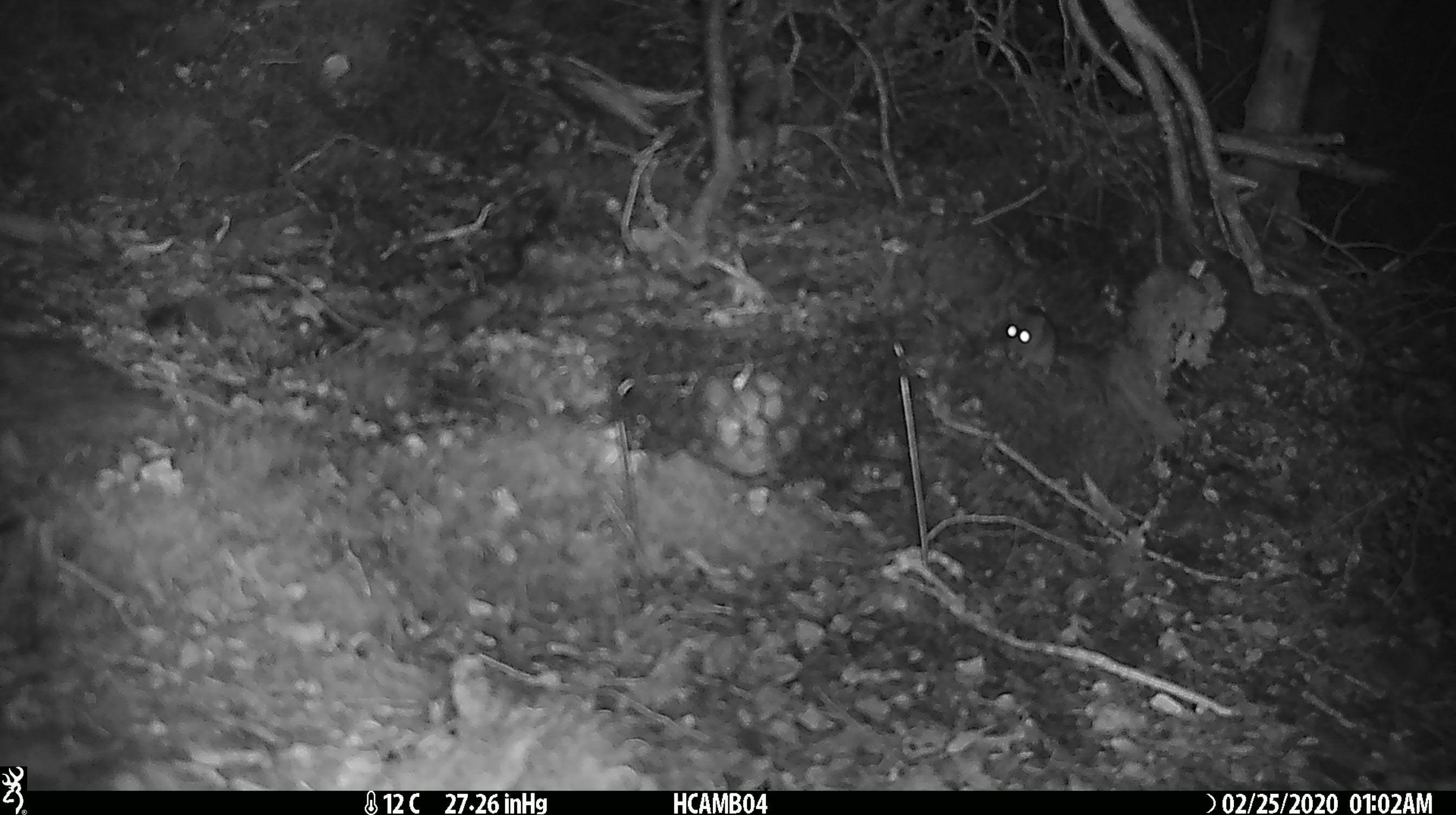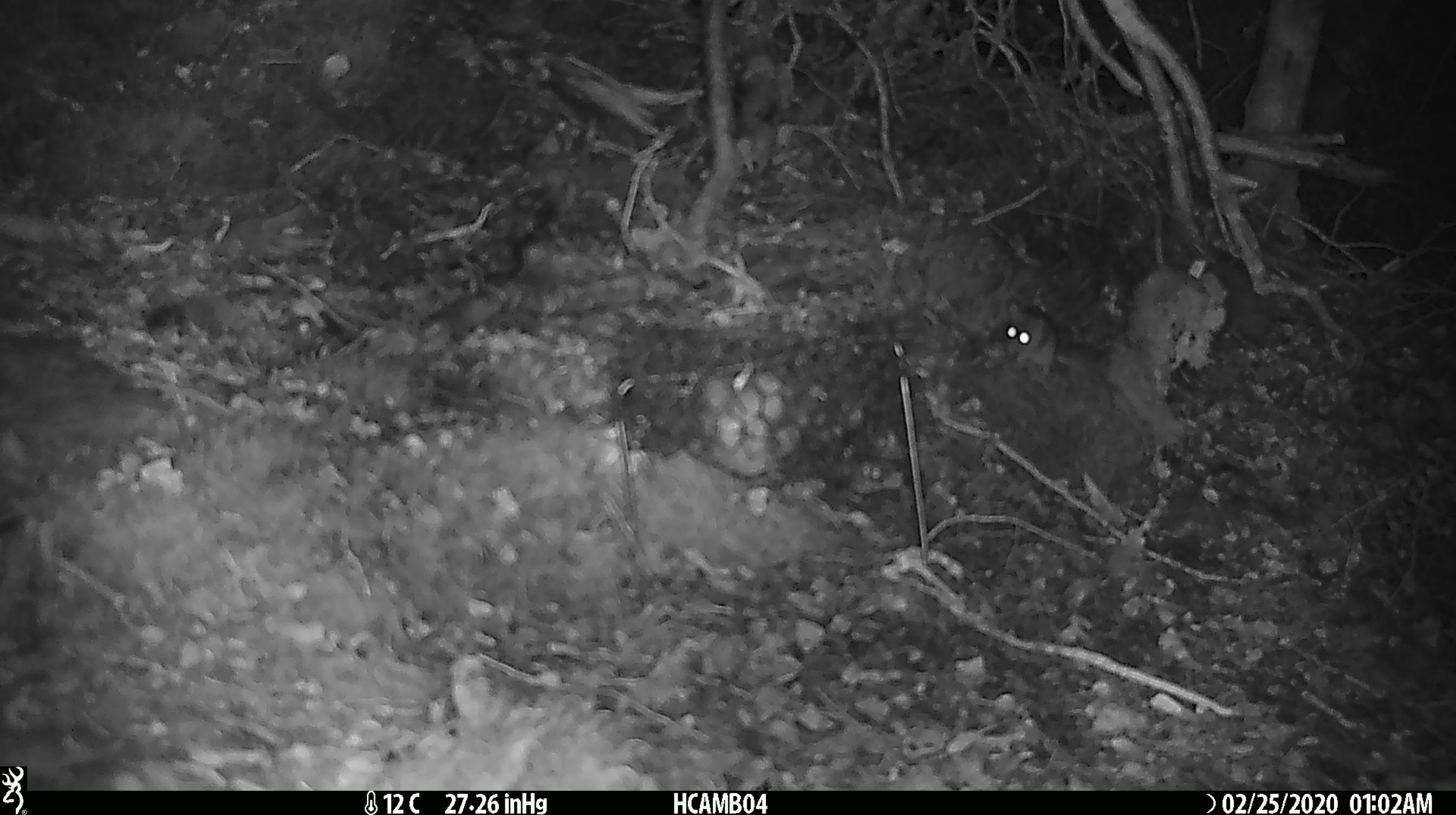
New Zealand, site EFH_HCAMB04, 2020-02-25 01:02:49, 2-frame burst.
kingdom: Animalia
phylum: Chordata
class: Mammalia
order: Rodentia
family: Muridae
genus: Mus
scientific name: Mus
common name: mouse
Mouse (Mus).